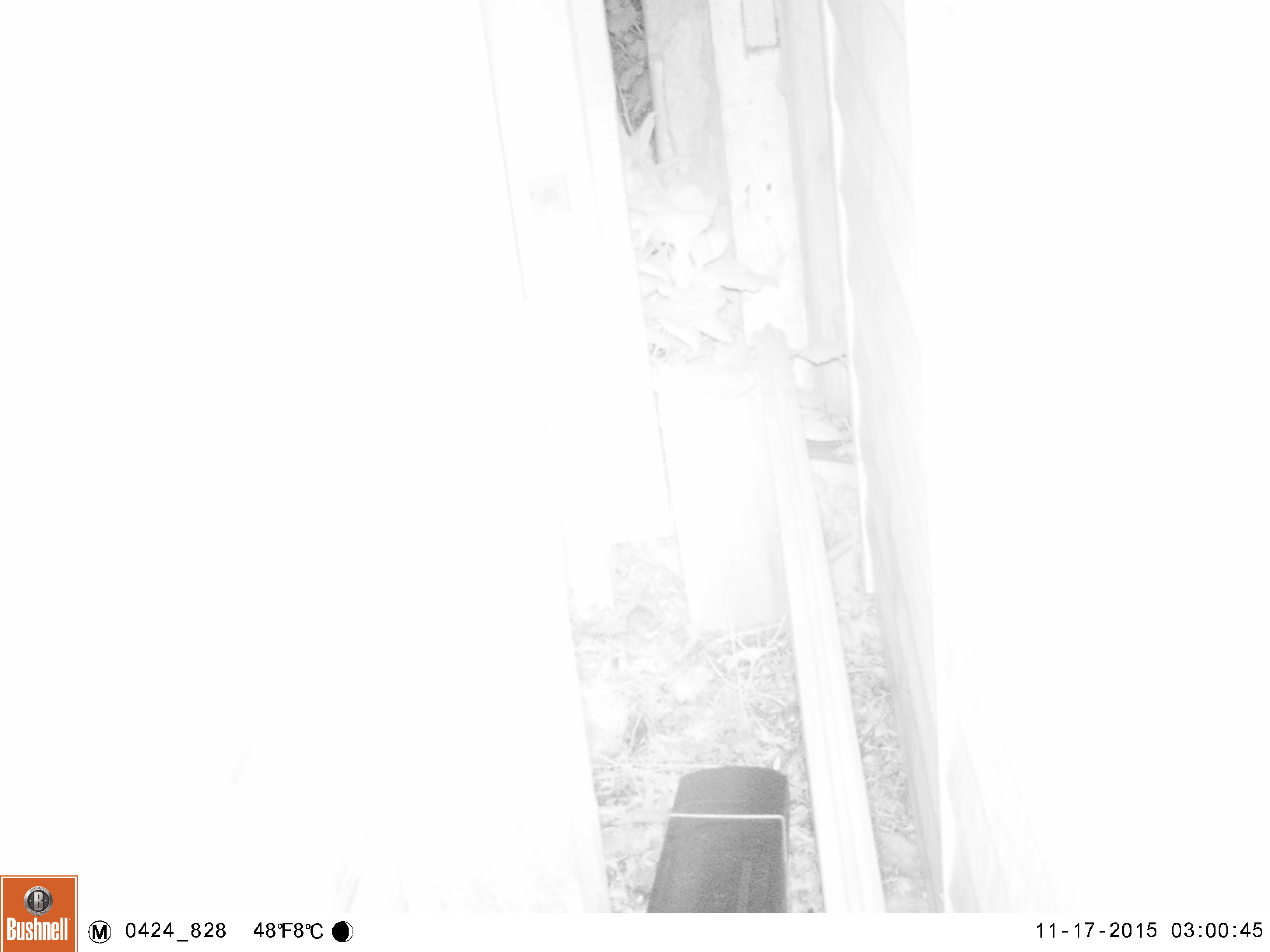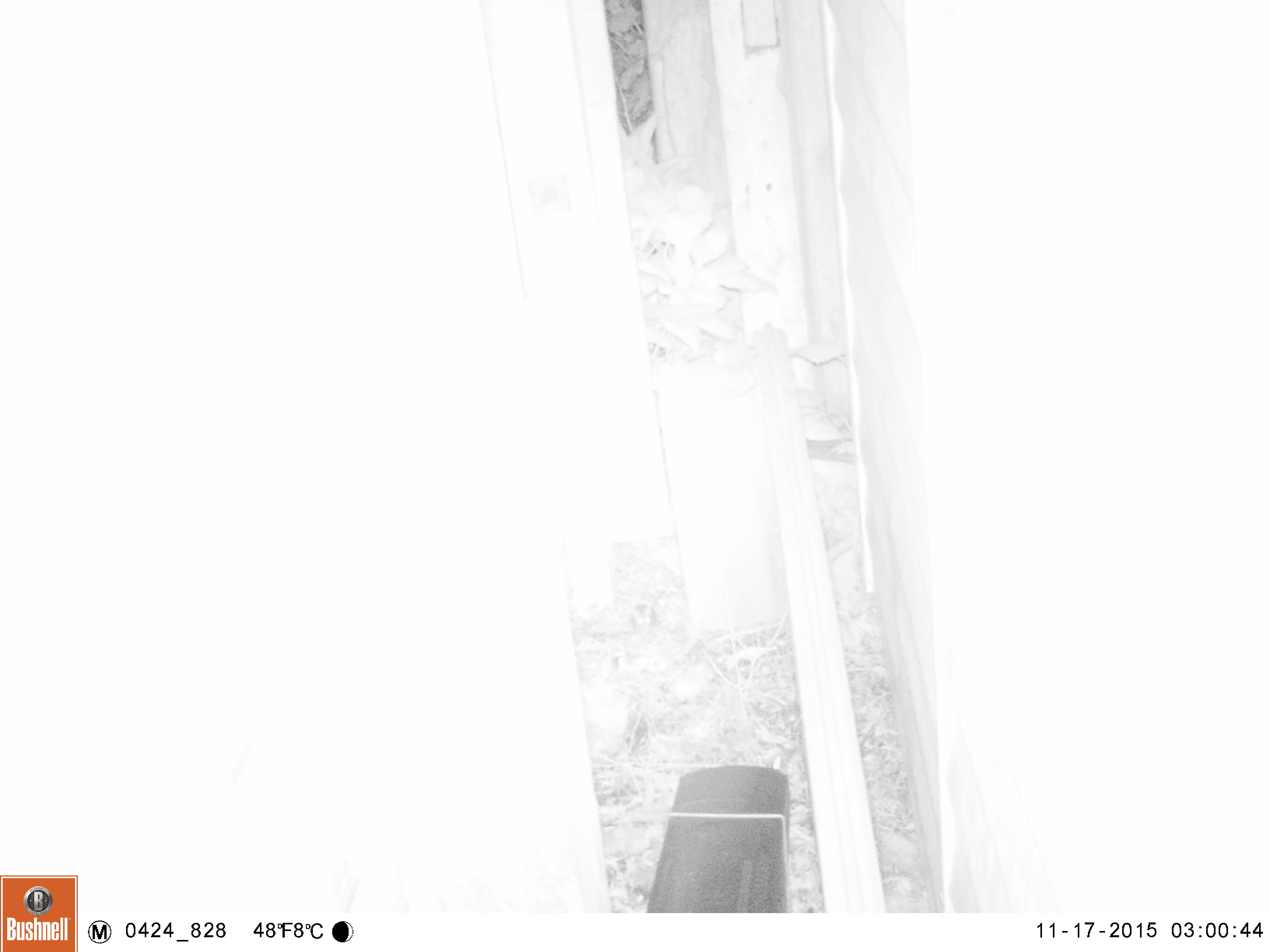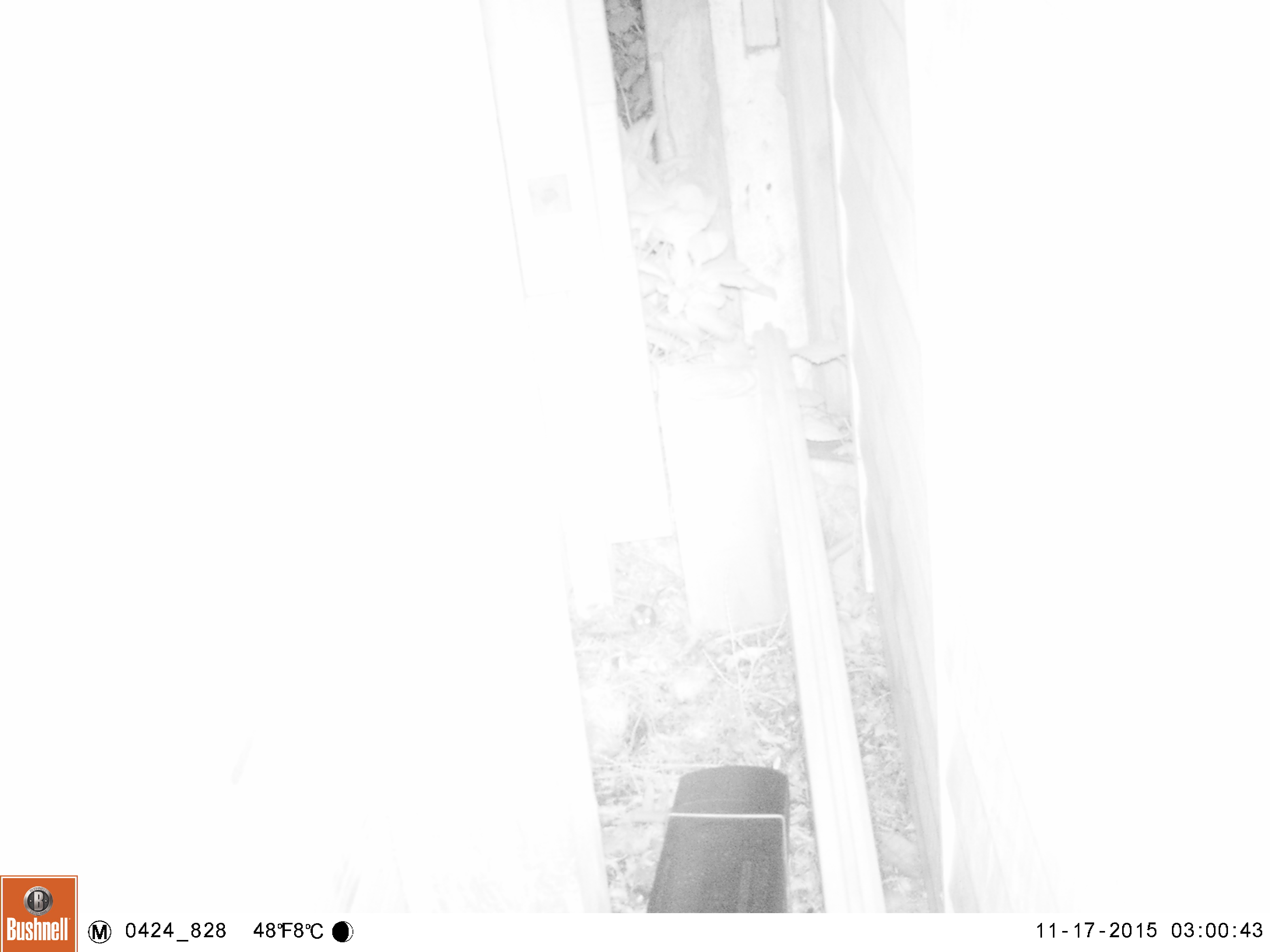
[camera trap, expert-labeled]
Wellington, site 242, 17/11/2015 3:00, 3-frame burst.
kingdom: Animalia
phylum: Chordata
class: Mammalia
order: Rodentia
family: Muridae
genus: Mus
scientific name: Mus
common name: mouse